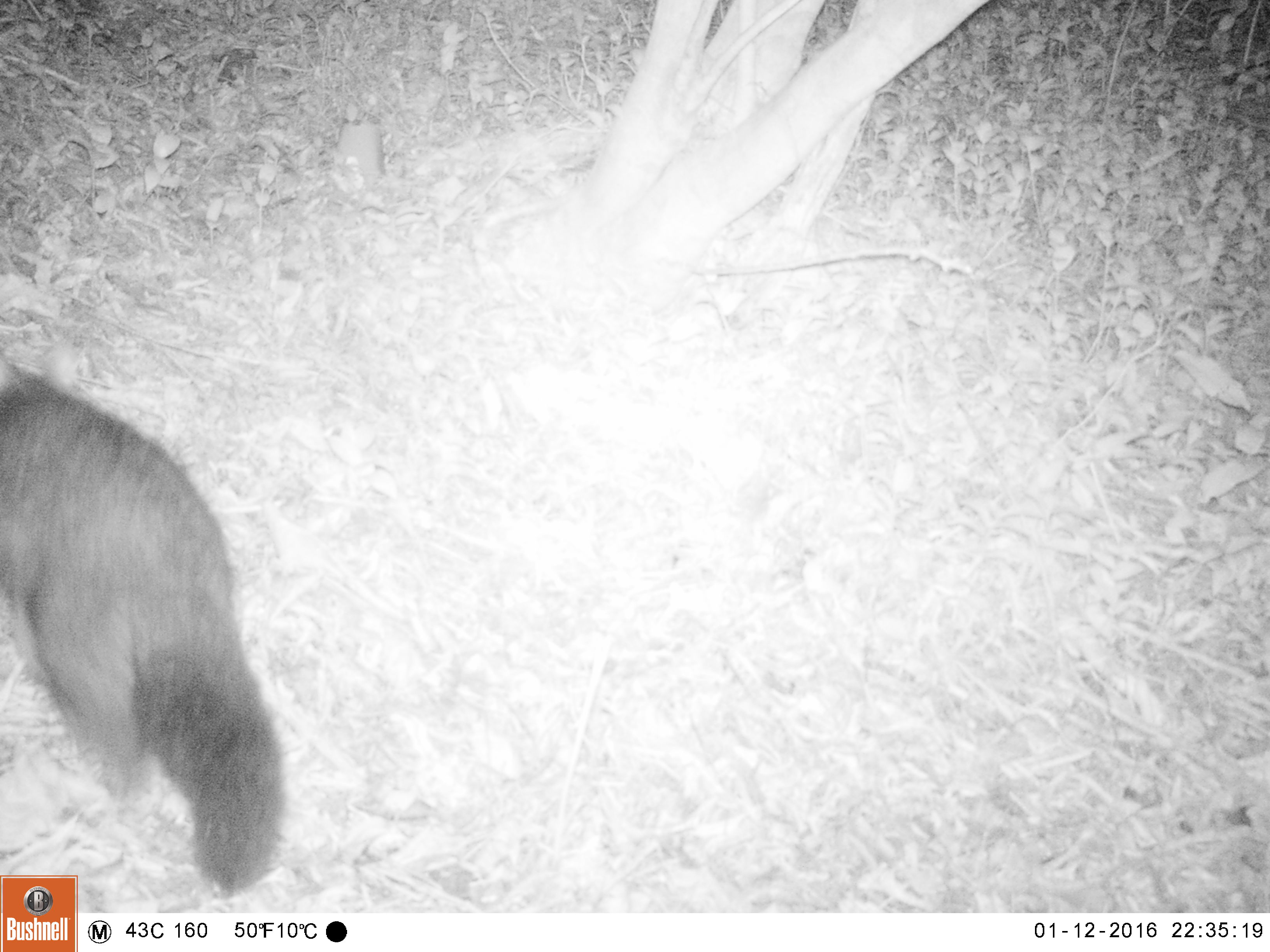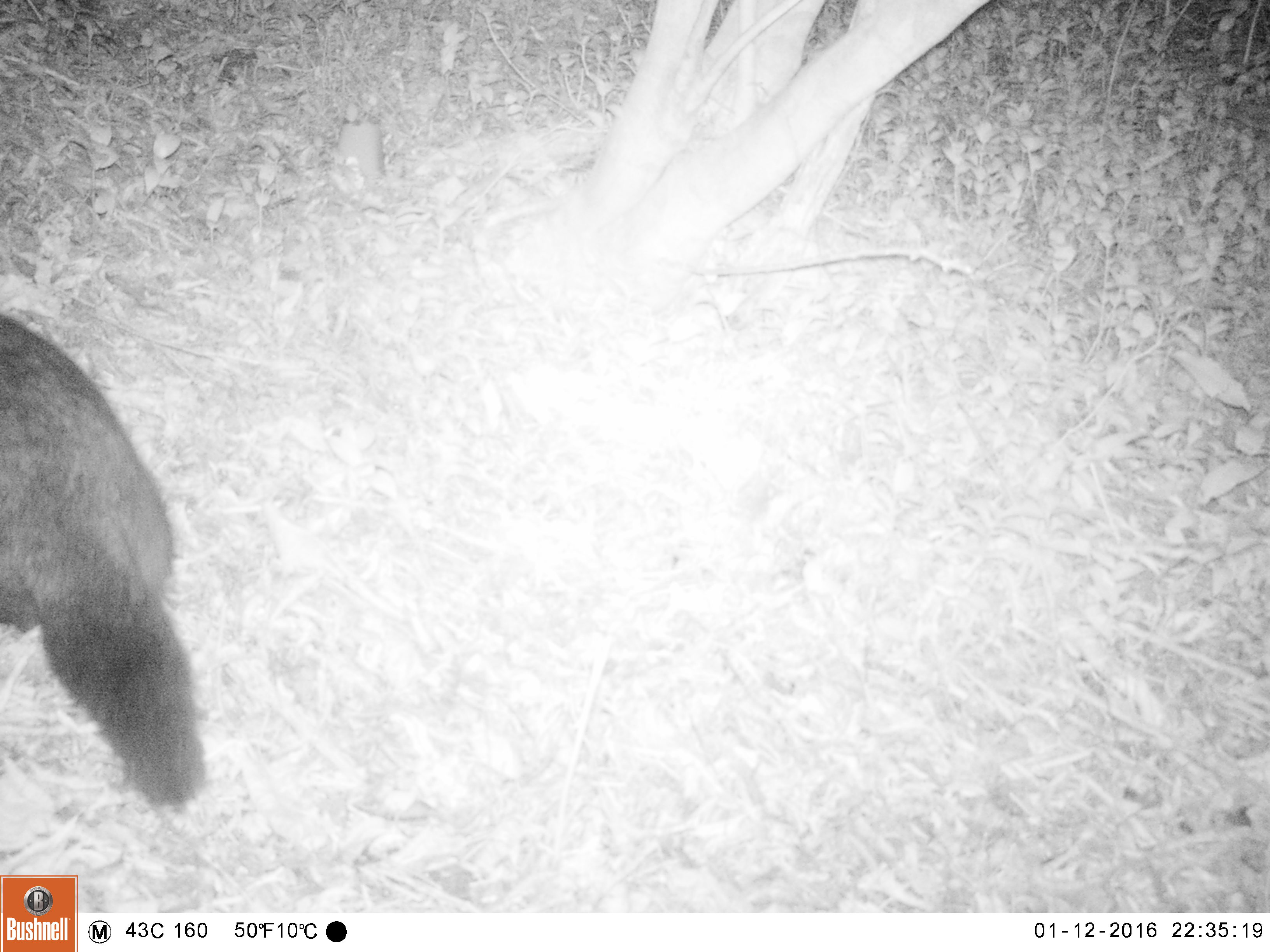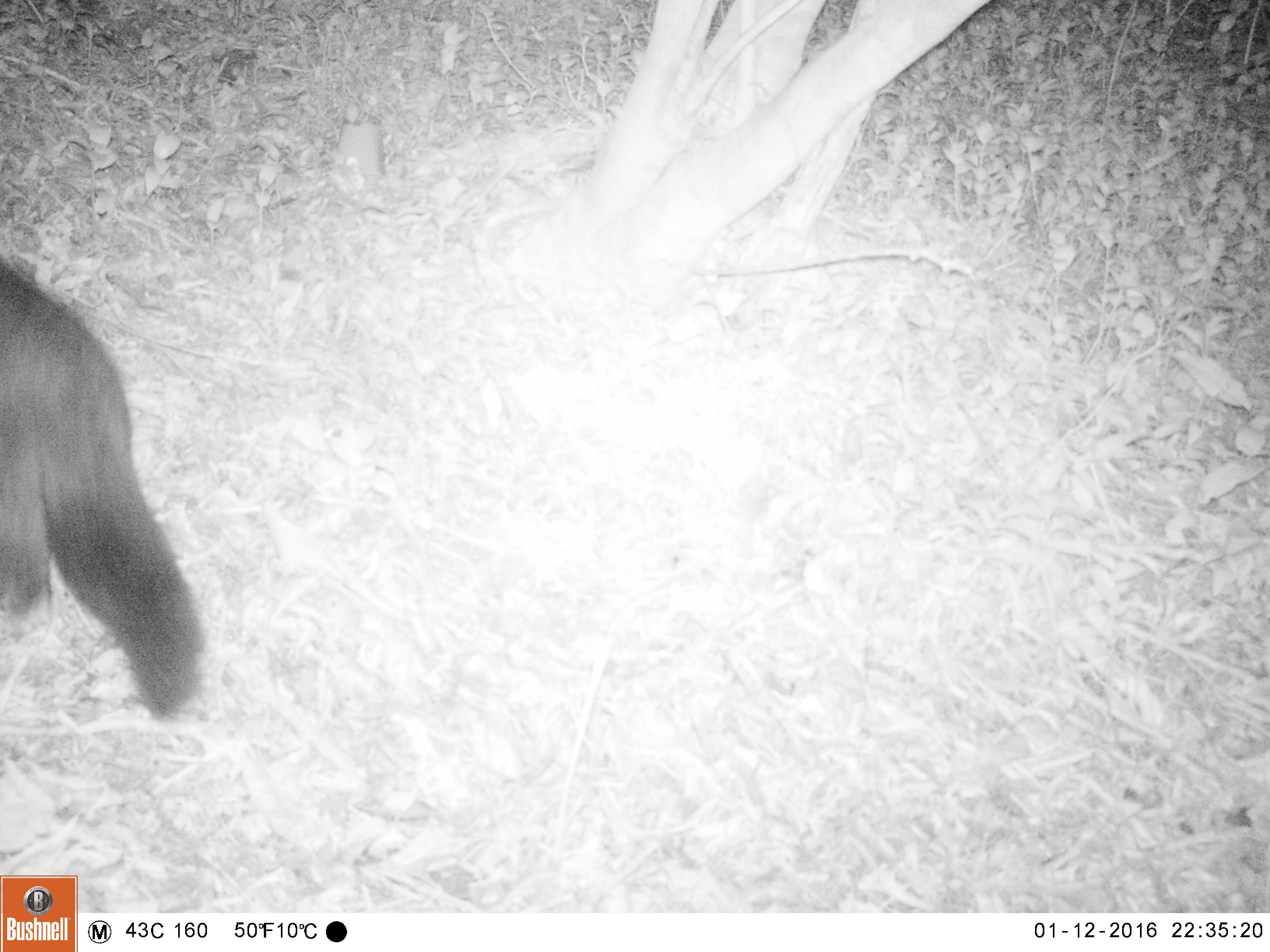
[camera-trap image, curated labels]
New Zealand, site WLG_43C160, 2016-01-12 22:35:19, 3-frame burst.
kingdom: Animalia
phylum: Chordata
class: Mammalia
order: Diprotodontia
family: Phalangeridae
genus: Trichosurus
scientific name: Trichosurus vulpecula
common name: common brushtail possum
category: possum